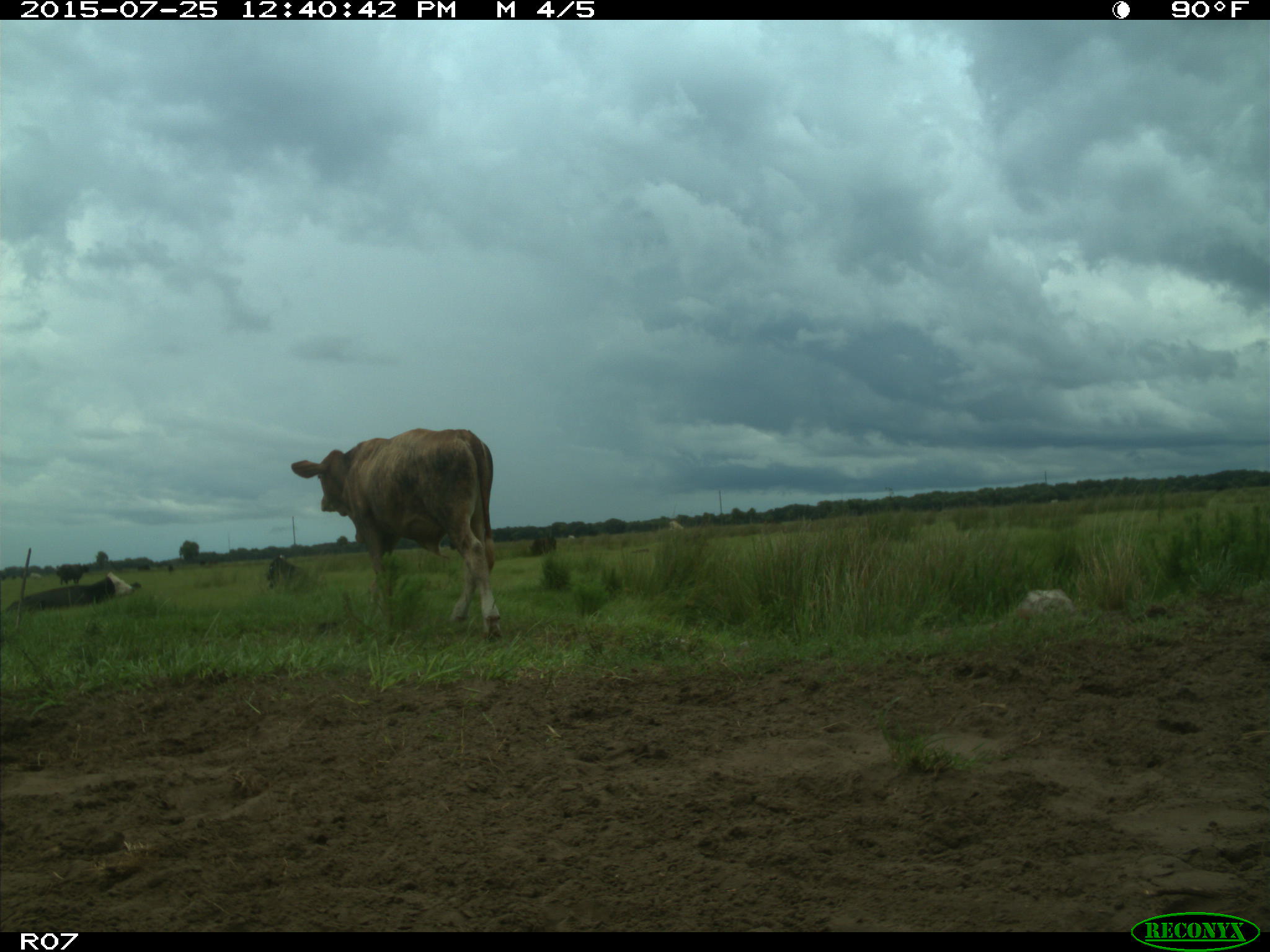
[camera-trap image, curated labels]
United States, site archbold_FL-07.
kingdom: Animalia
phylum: Chordata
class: Mammalia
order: Artiodactyla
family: Bovidae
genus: Bos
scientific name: Bos taurus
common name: domestic cow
Bos taurus (domestic cow).